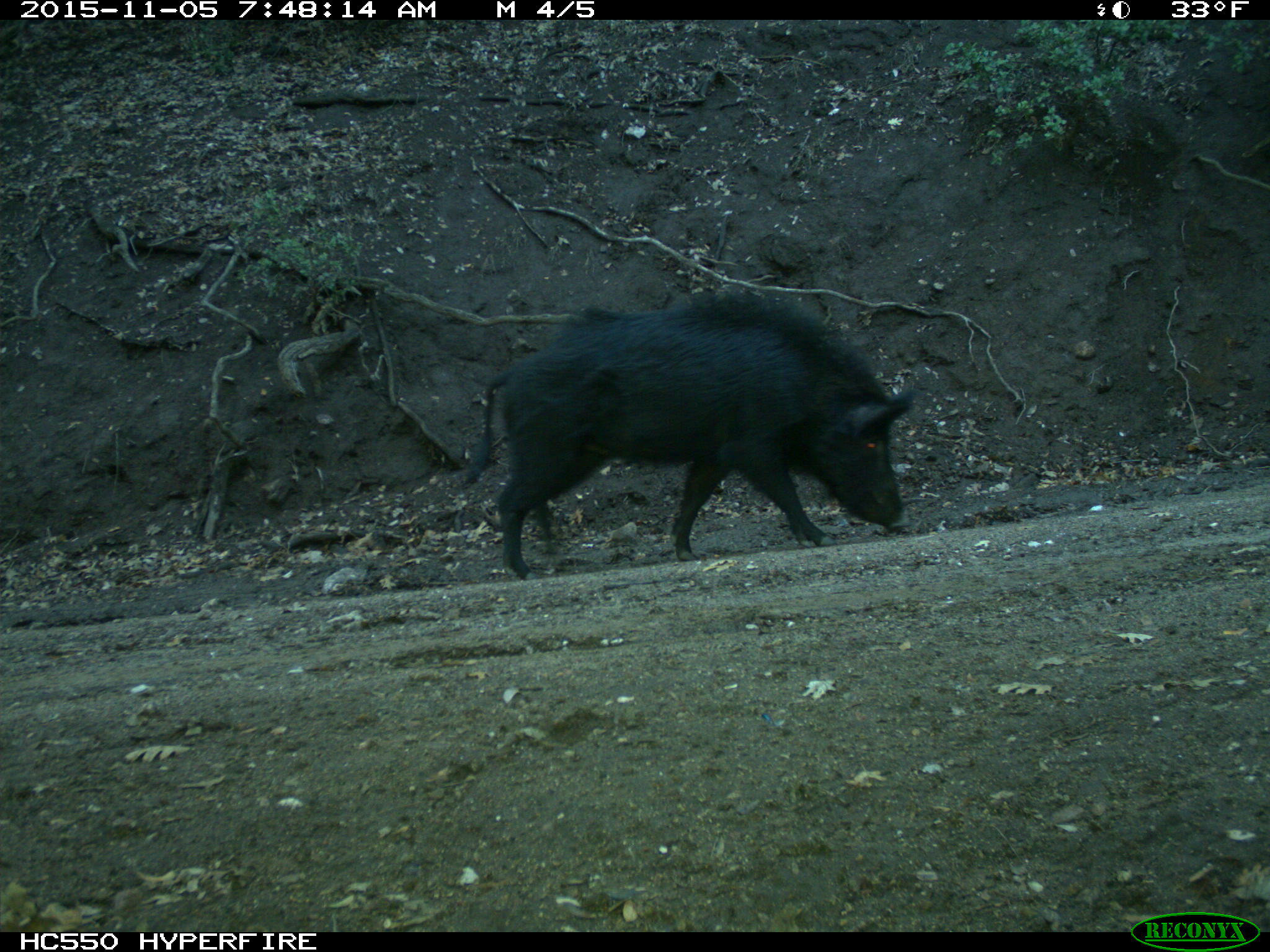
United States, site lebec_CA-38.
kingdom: Animalia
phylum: Chordata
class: Mammalia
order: Artiodactyla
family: Suidae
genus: Sus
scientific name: Sus scrofa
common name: wild boar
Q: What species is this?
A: Sus scrofa (wild boar).